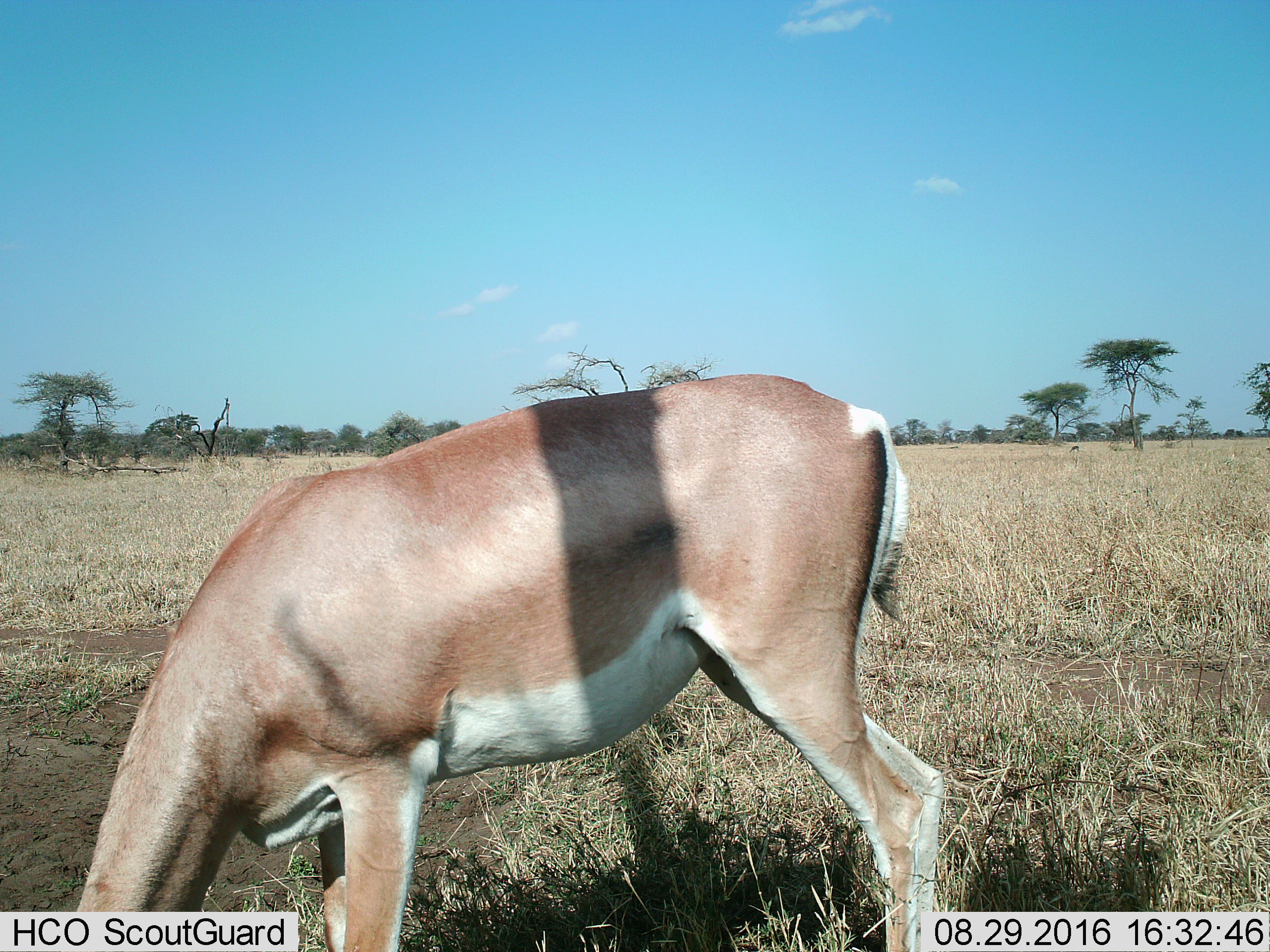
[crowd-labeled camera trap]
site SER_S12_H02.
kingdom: Animalia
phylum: Chordata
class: Mammalia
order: Artiodactyla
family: Bovidae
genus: Nanger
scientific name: Nanger granti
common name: grant's gazelle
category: gazellegrants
Gazellegrants (grant's gazelle) (Nanger granti), count 1. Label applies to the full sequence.